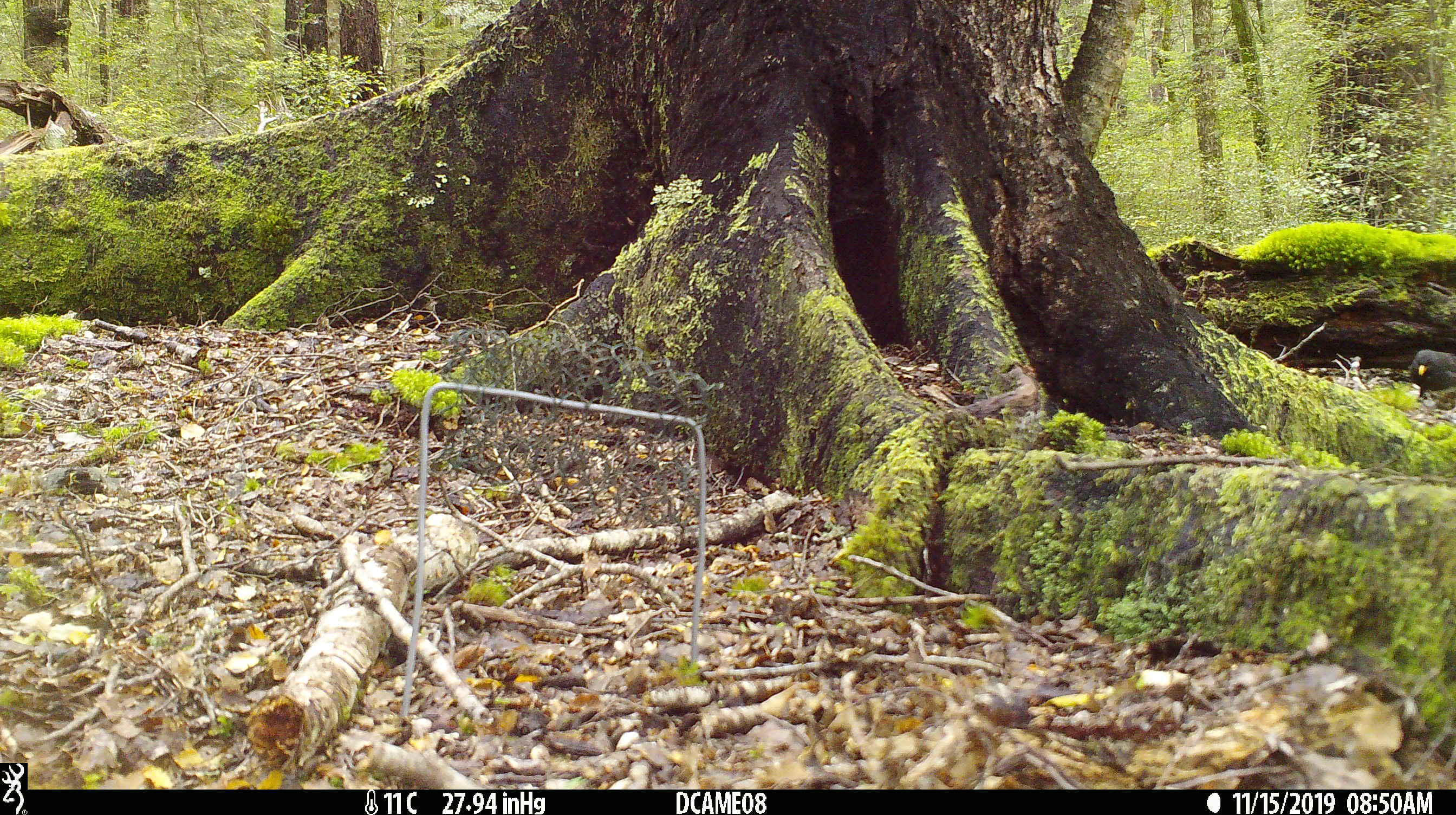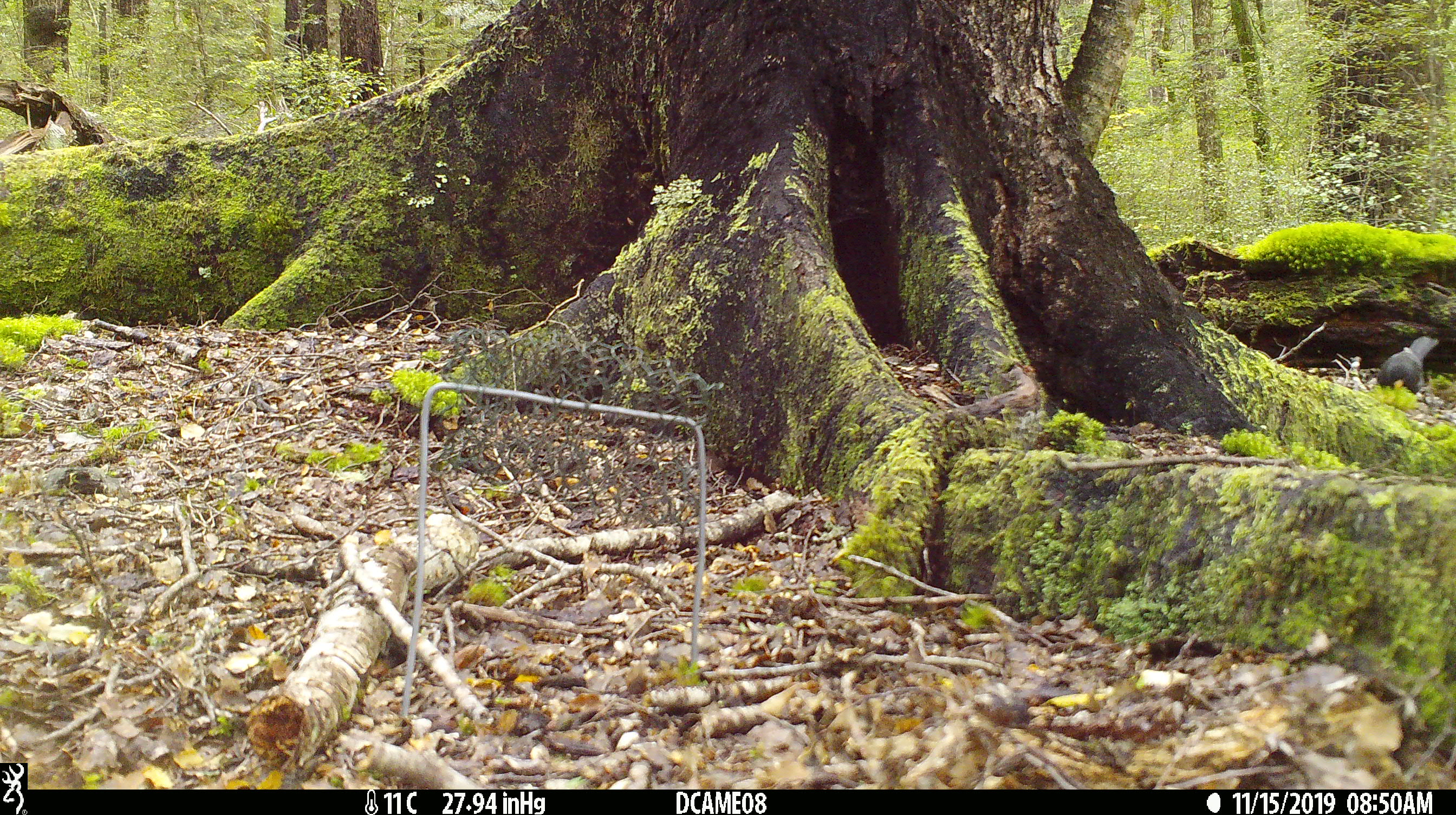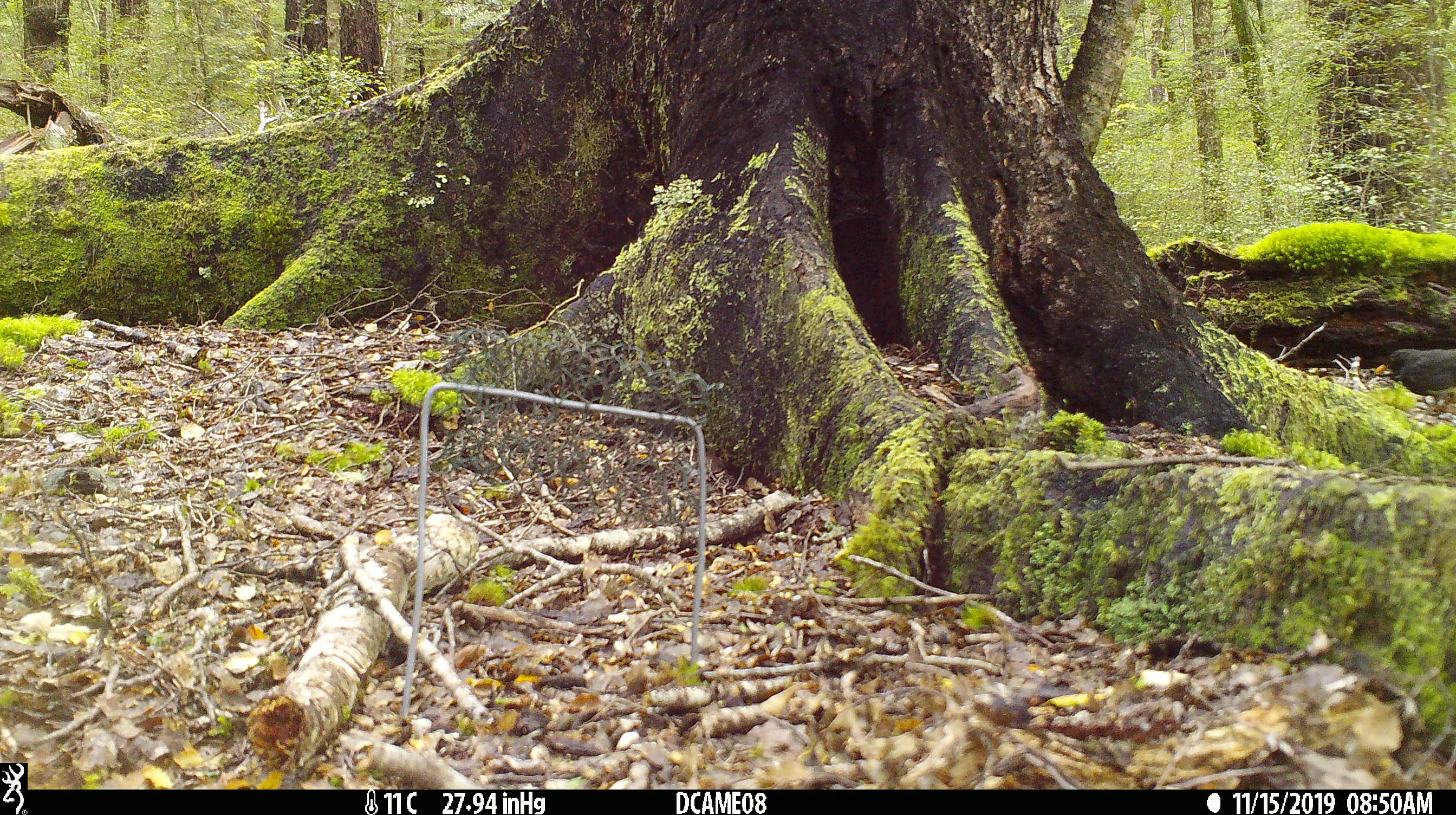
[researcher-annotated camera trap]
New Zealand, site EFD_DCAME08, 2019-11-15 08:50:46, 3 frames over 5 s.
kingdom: Animalia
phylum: Chordata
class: Aves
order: Passeriformes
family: Turdidae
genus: Turdus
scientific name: Turdus merula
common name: eurasian blackbird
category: blackbird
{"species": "blackbird (eurasian blackbird) (Turdus merula)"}